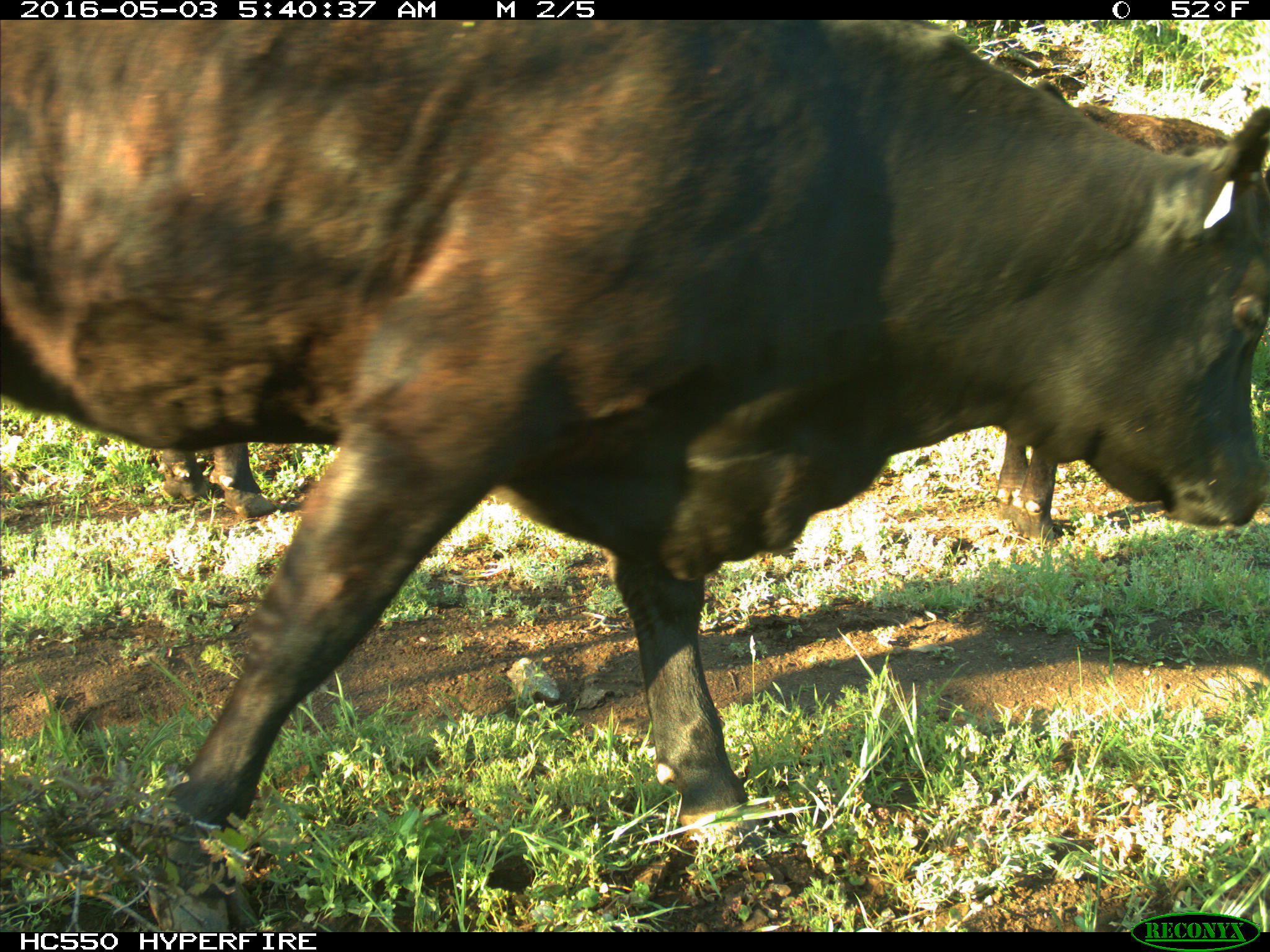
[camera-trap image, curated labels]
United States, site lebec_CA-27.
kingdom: Animalia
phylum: Chordata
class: Mammalia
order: Artiodactyla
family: Bovidae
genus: Bos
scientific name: Bos taurus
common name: domestic cow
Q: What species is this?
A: Bos taurus (domestic cow).